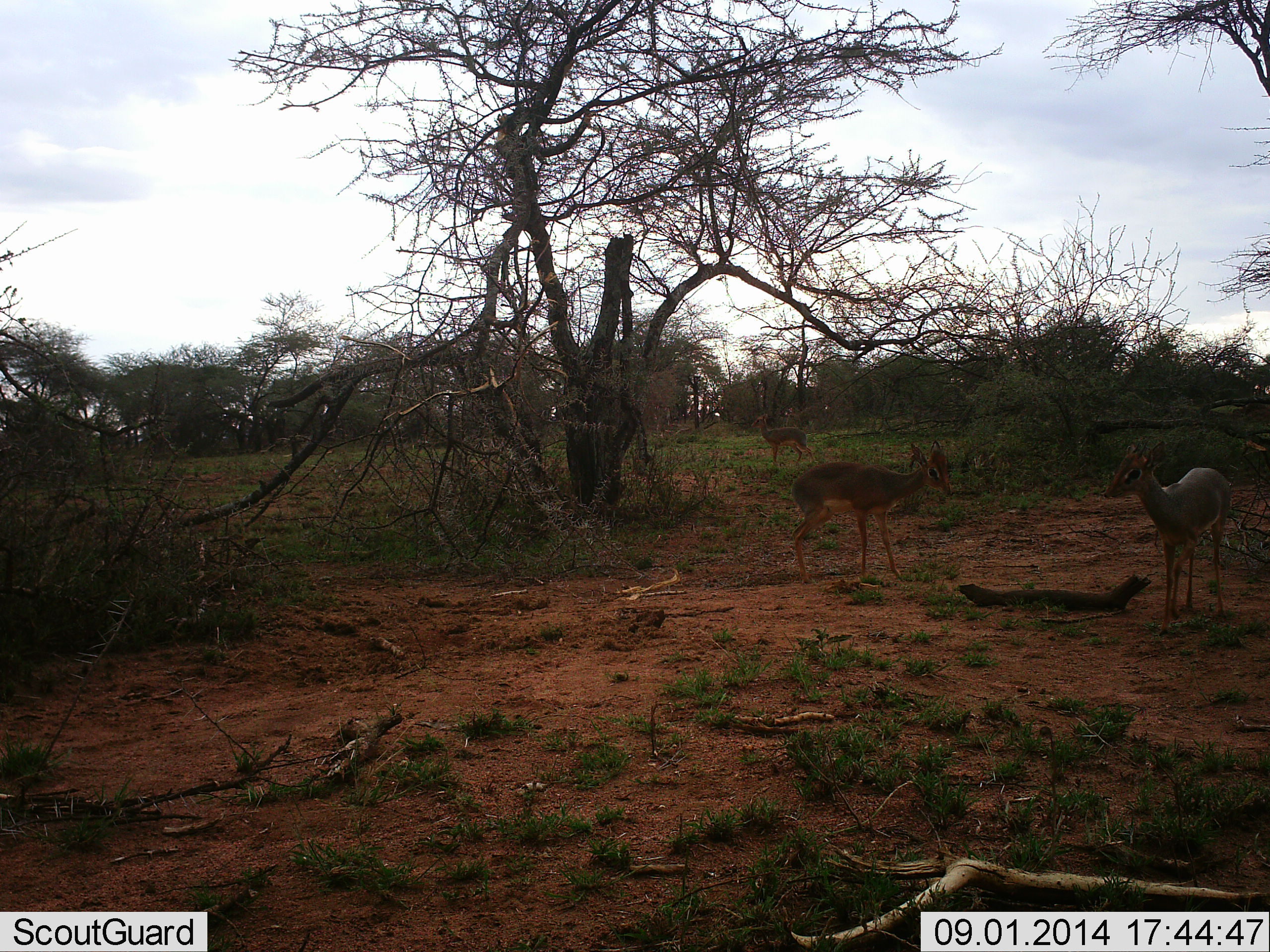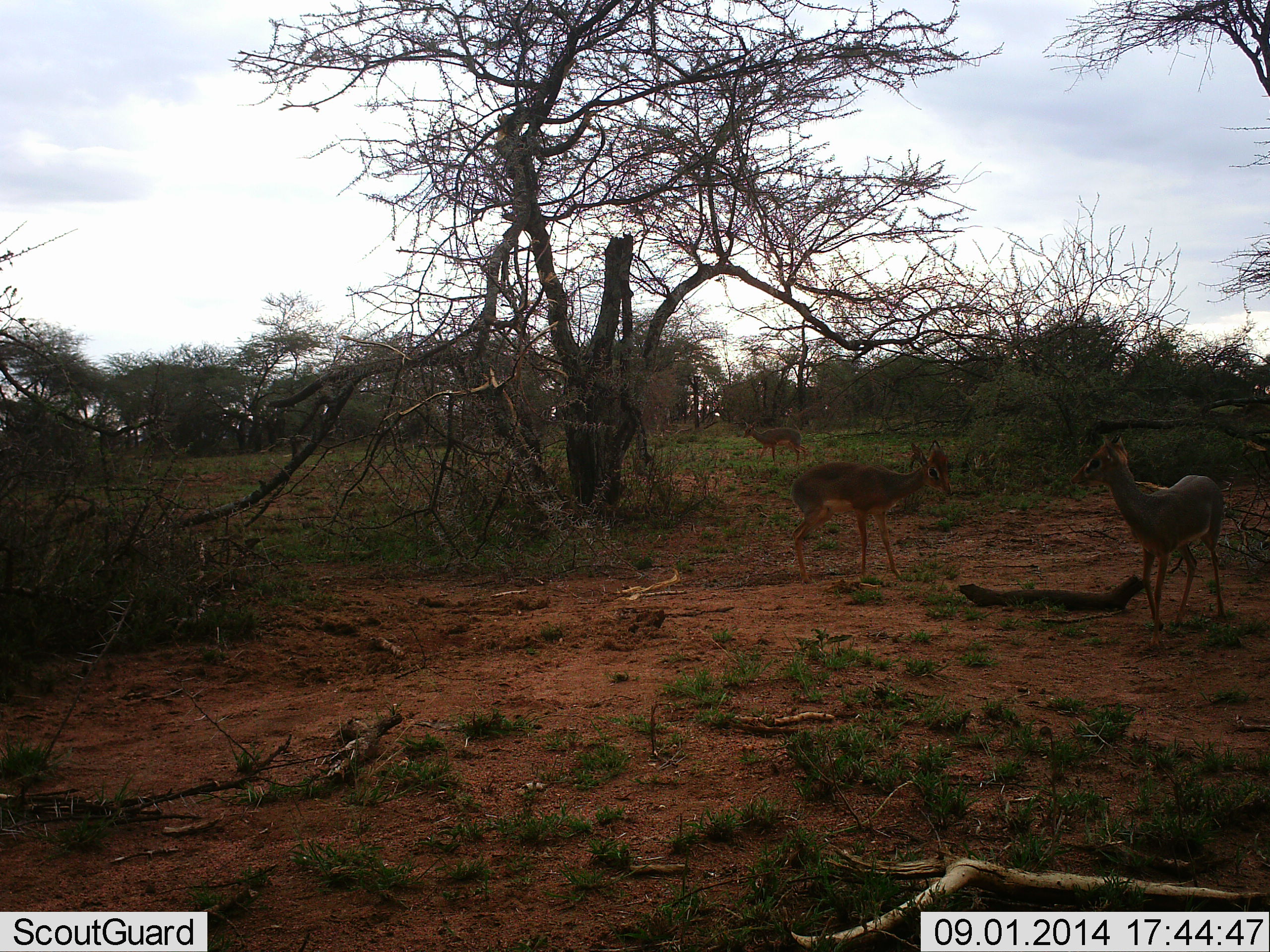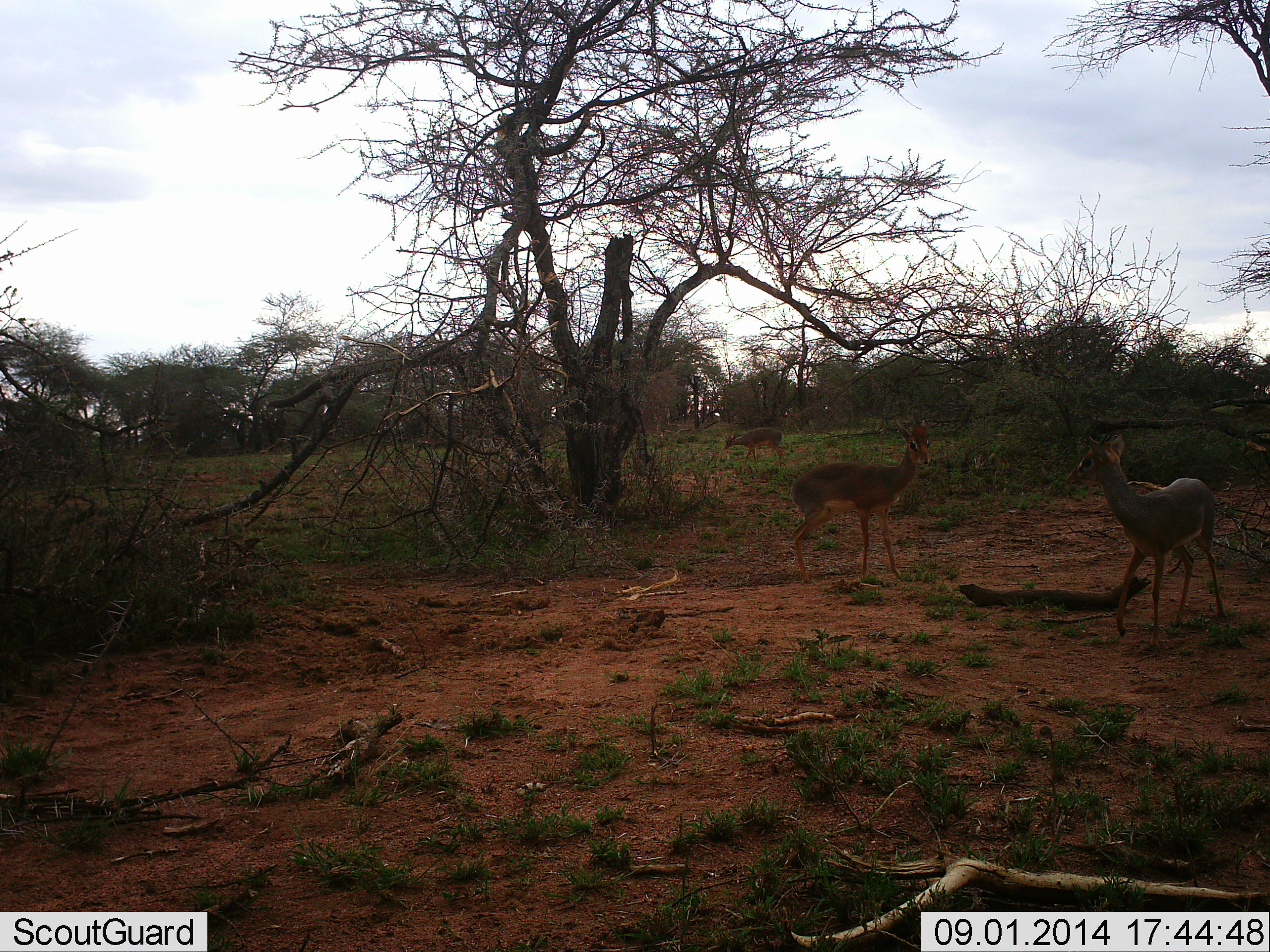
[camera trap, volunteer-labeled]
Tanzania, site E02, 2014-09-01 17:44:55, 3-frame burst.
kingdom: Animalia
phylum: Chordata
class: Mammalia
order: Artiodactyla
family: Bovidae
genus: Madoqua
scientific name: Madoqua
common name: dikdik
Dikdik (Madoqua), count 3. Behavior (volunteer vote fractions): standing 100%, resting 0%, moving 60%, interacting 10%. Young present (vote fraction): 0%. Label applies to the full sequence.